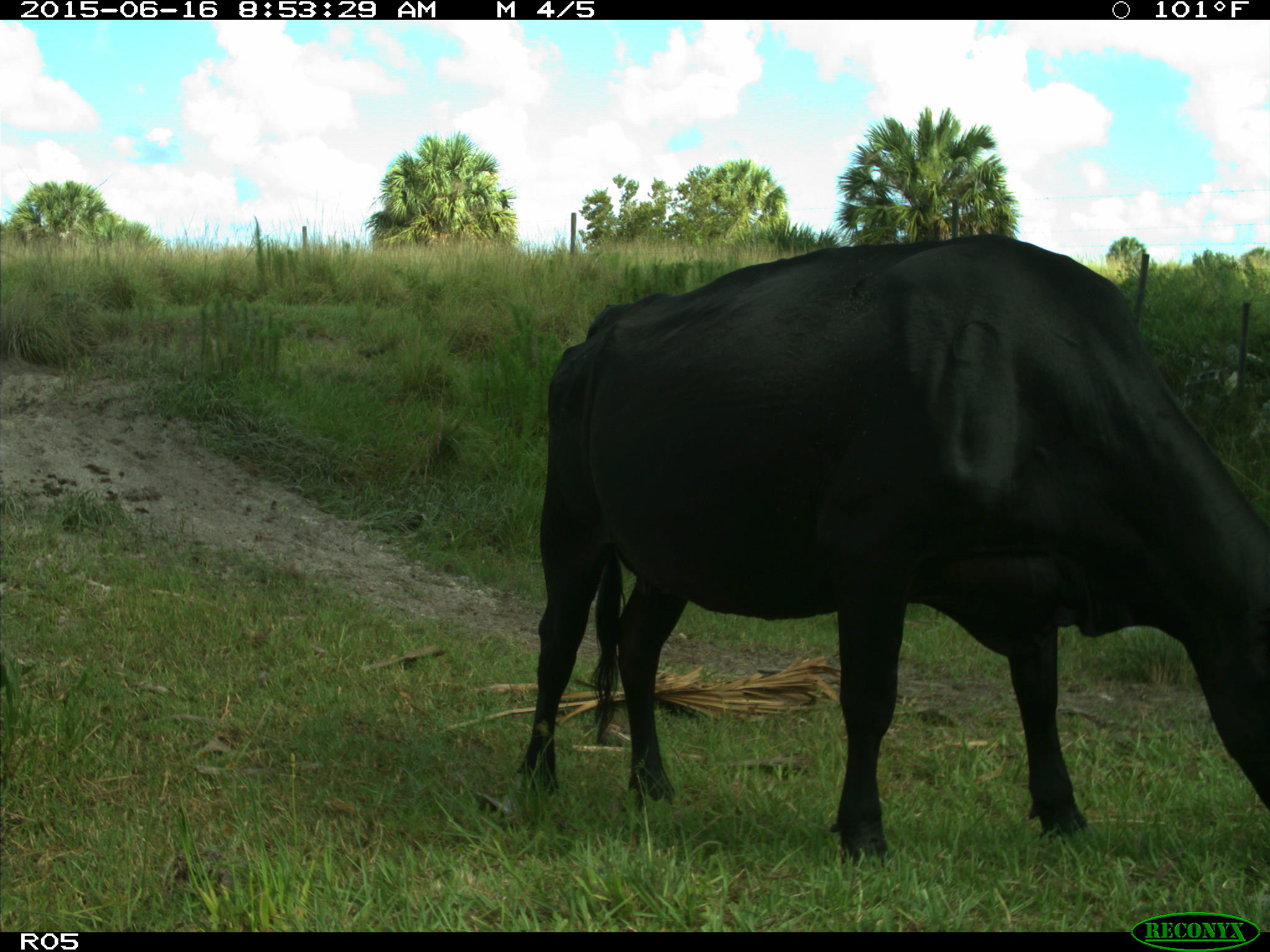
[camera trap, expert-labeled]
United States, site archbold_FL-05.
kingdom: Animalia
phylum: Chordata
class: Mammalia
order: Artiodactyla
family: Bovidae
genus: Bos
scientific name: Bos taurus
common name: domestic cow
Bos taurus (domestic cow).